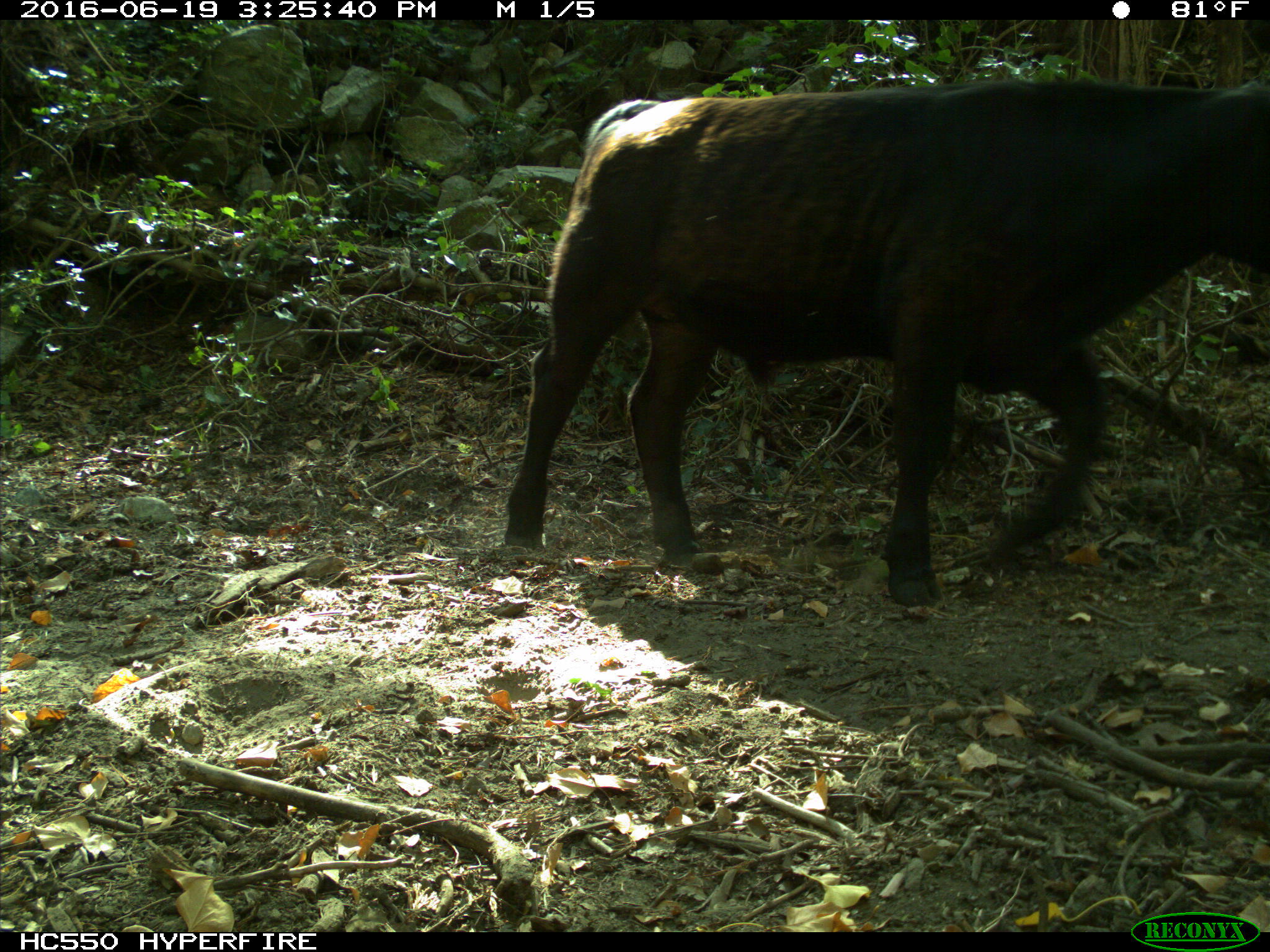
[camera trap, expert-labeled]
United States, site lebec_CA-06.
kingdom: Animalia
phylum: Chordata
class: Mammalia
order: Artiodactyla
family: Bovidae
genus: Bos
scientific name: Bos taurus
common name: domestic cow